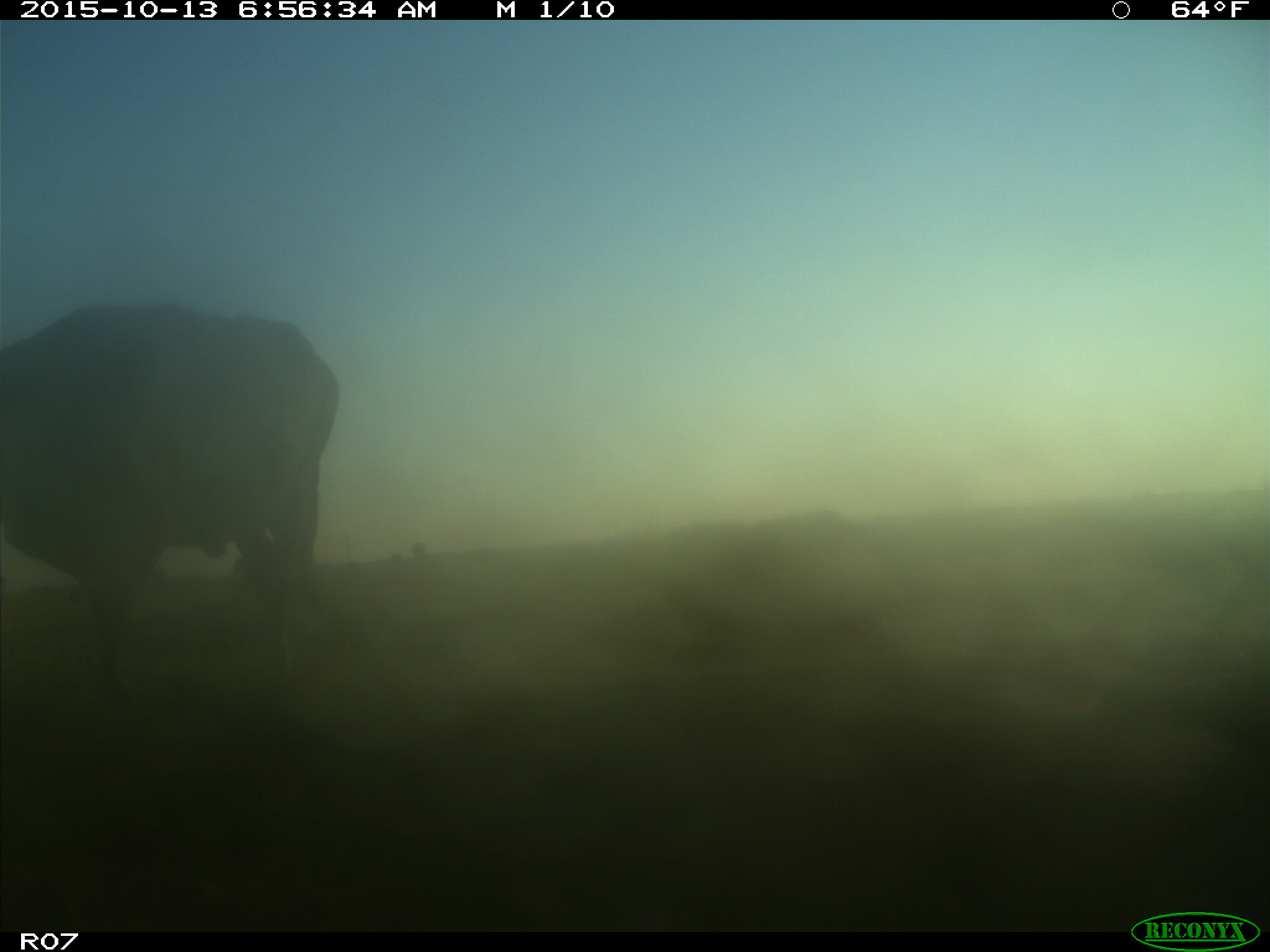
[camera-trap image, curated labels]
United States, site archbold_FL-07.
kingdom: Animalia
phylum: Chordata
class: Mammalia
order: Artiodactyla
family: Bovidae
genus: Bos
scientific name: Bos taurus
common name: domestic cow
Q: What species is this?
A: Bos taurus (domestic cow).